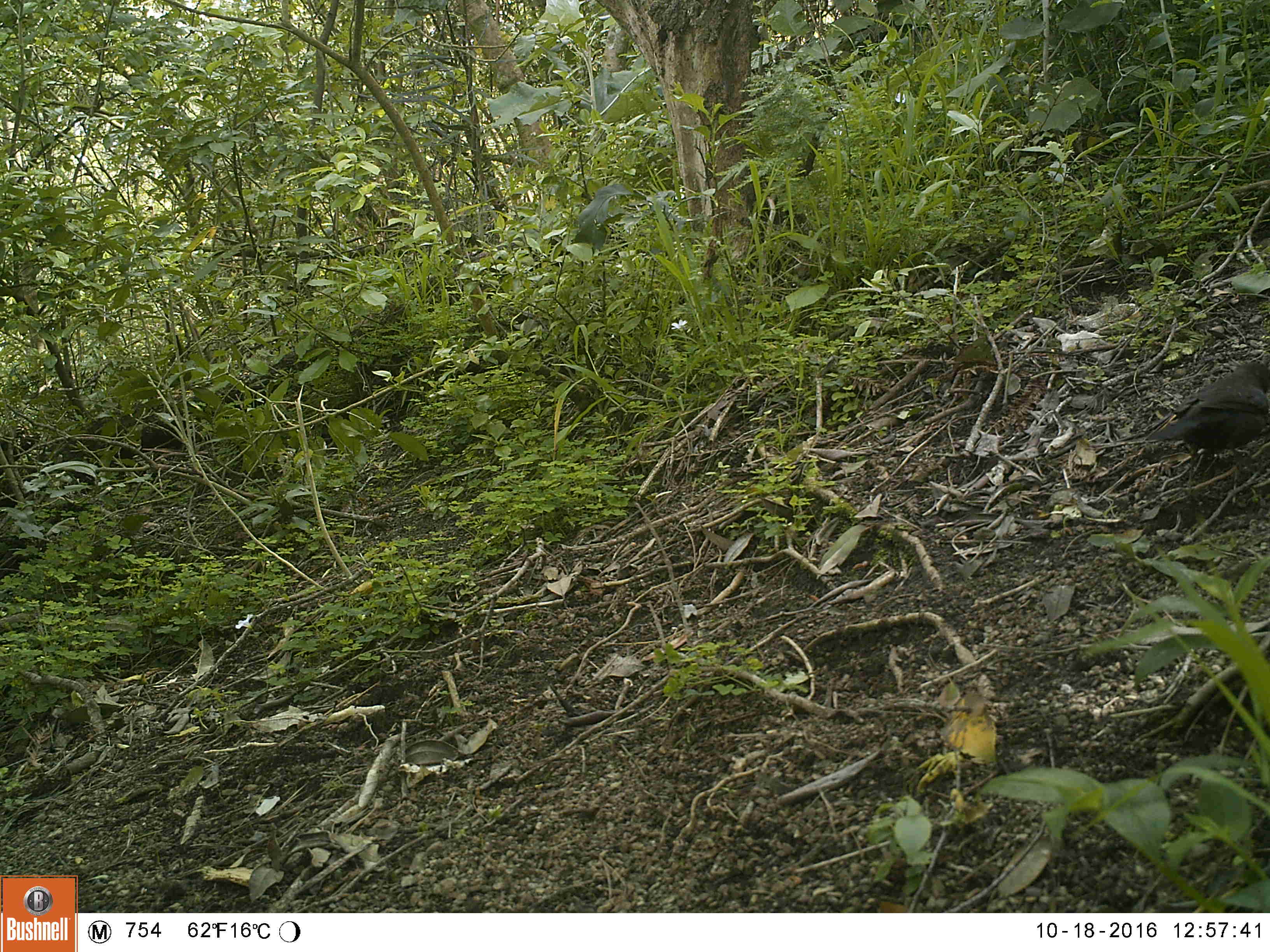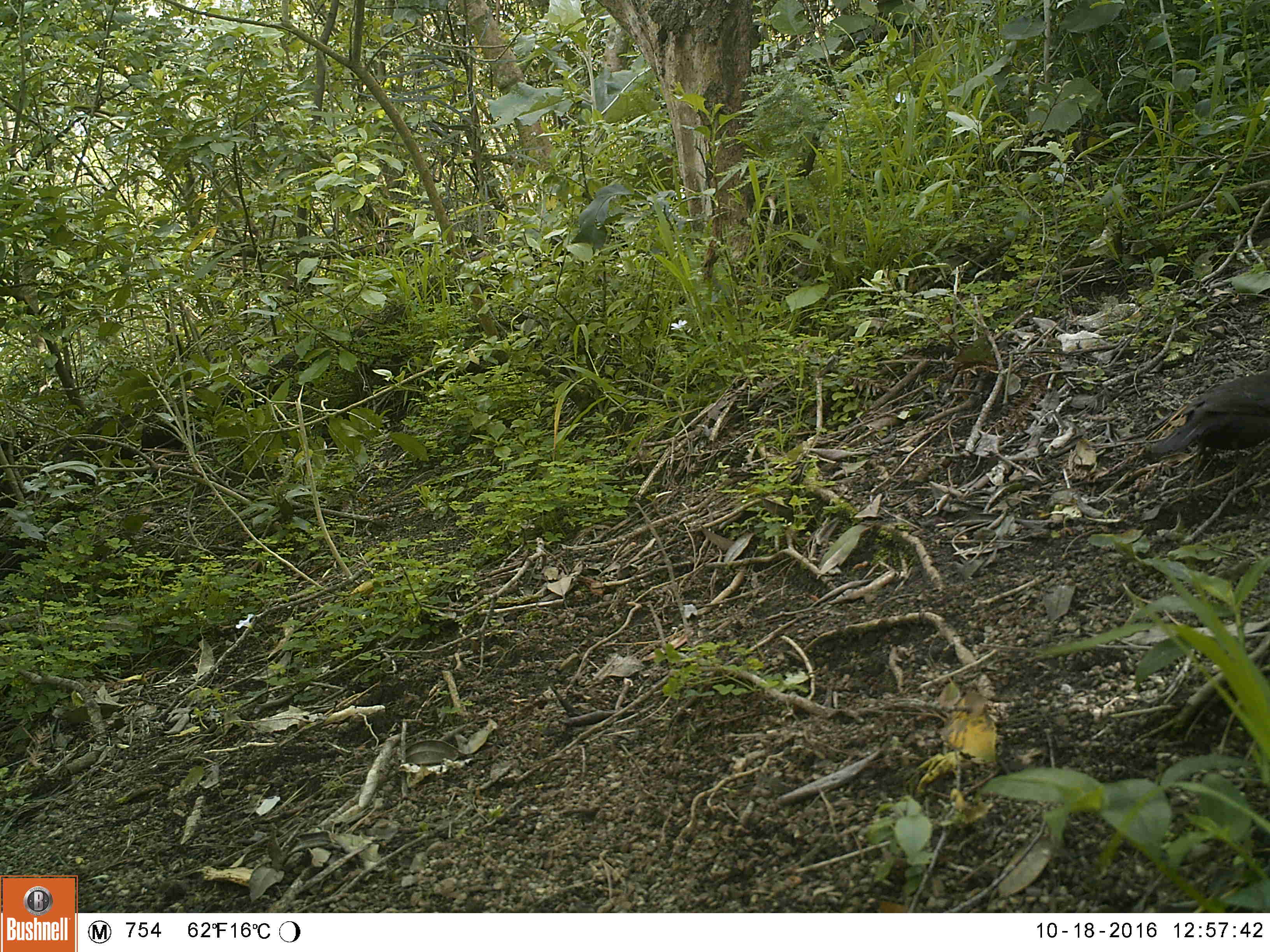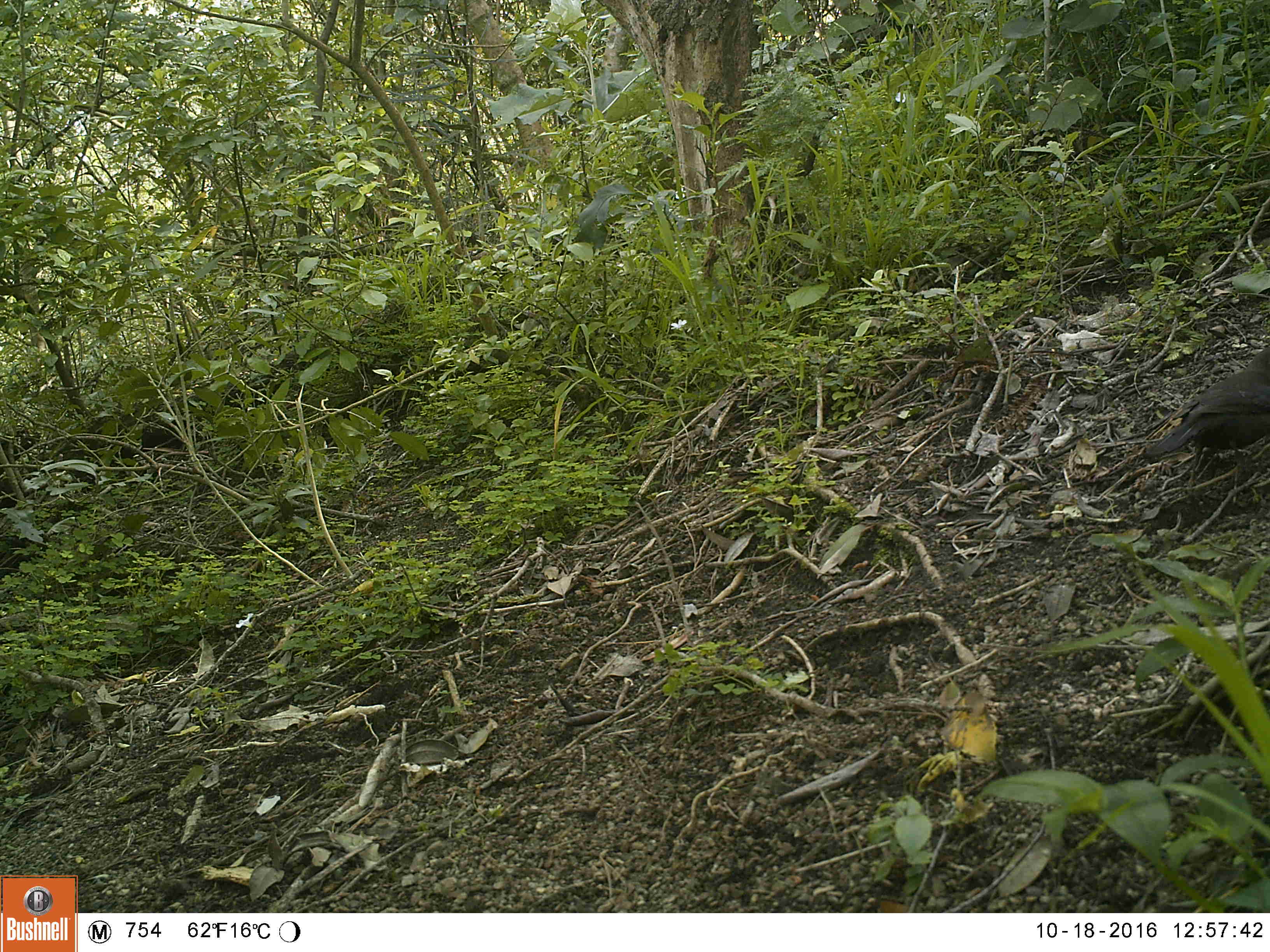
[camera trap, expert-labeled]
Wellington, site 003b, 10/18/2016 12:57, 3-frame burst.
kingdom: Animalia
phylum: Chordata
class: Aves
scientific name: Aves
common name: bird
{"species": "bird (Aves)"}